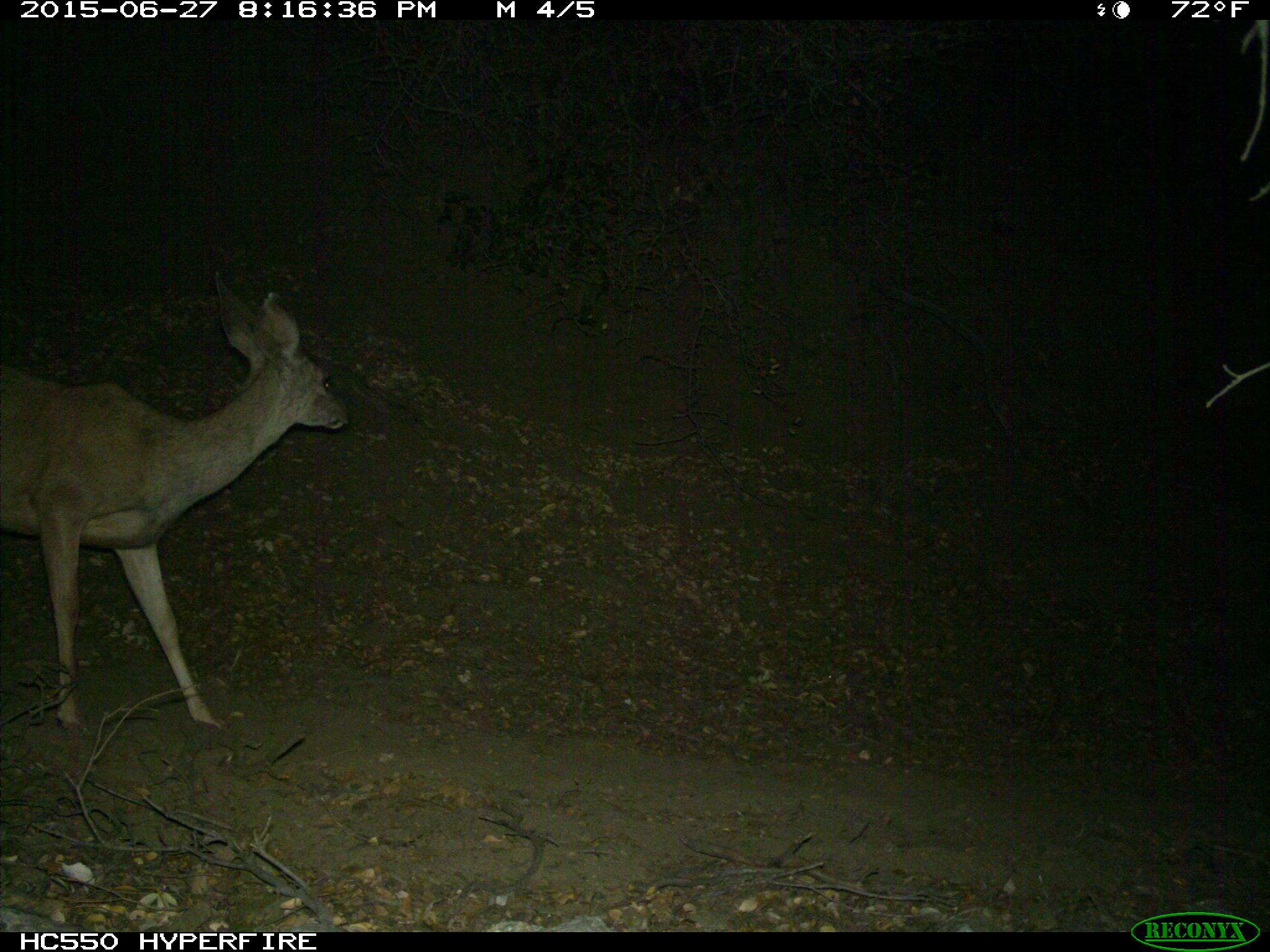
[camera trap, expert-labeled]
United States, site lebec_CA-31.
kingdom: Animalia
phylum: Chordata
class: Mammalia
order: Artiodactyla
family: Cervidae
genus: Odocoileus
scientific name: Odocoileus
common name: deer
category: unidentified deer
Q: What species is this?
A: Unidentified deer (deer) (Odocoileus).